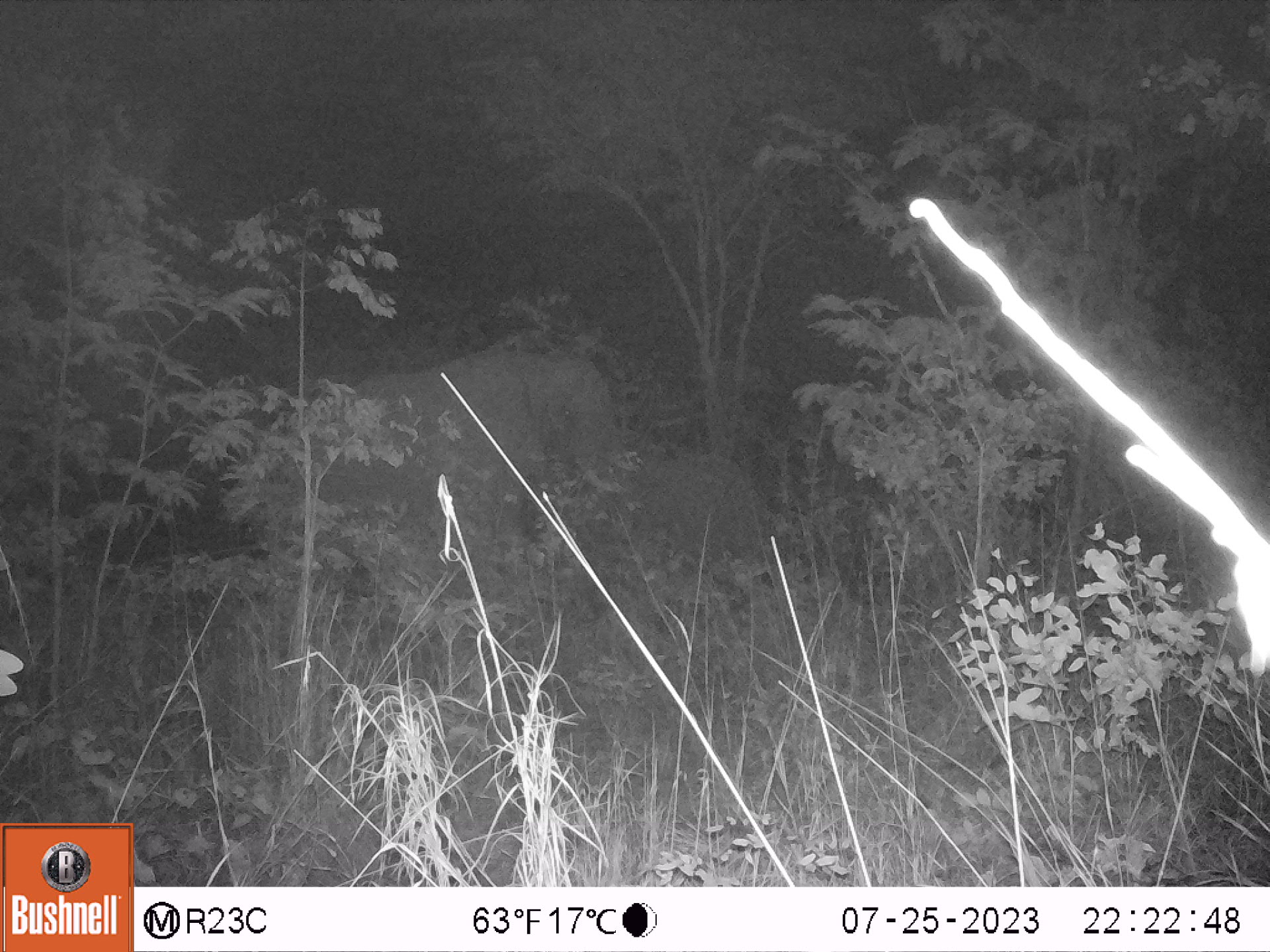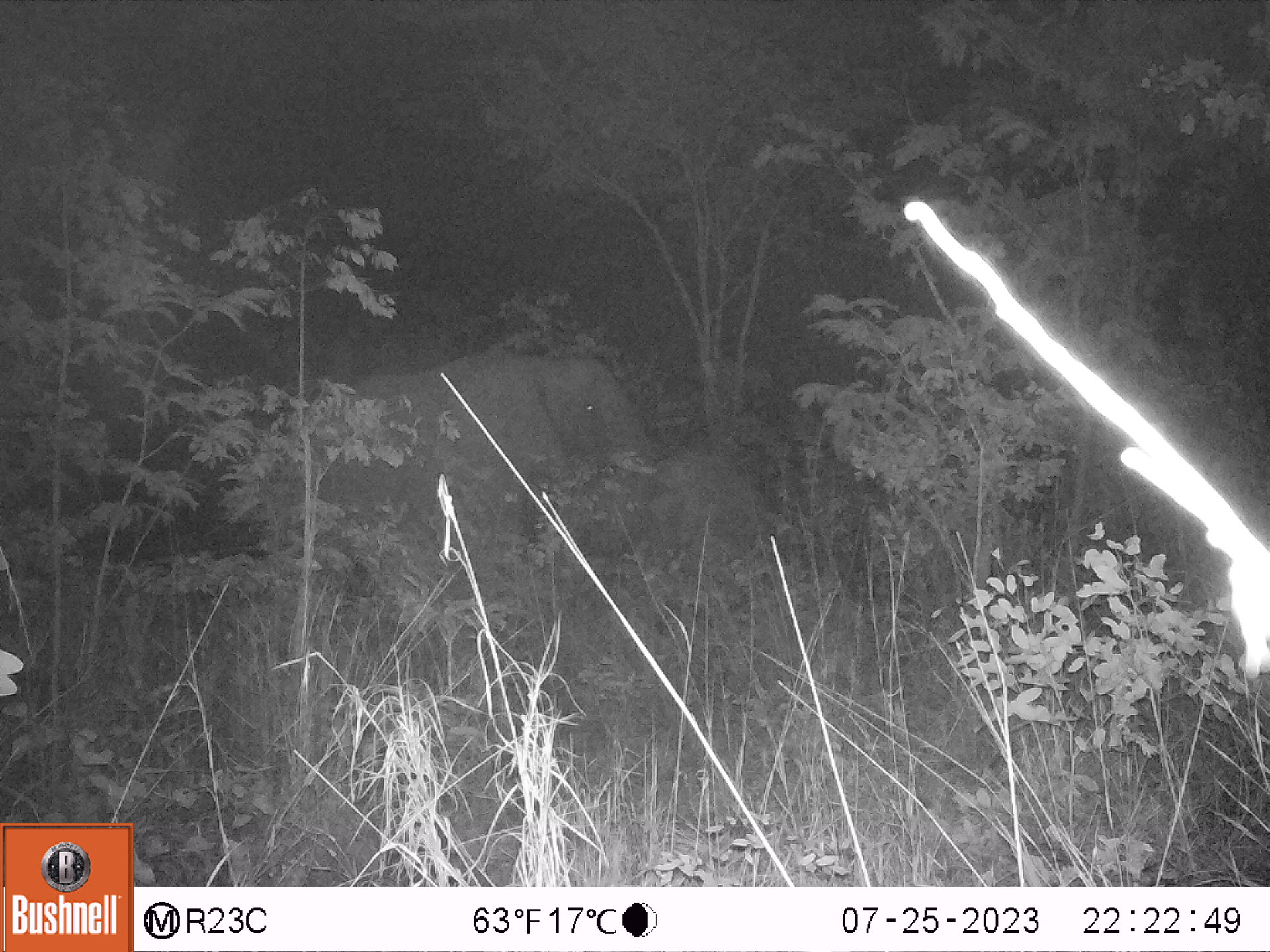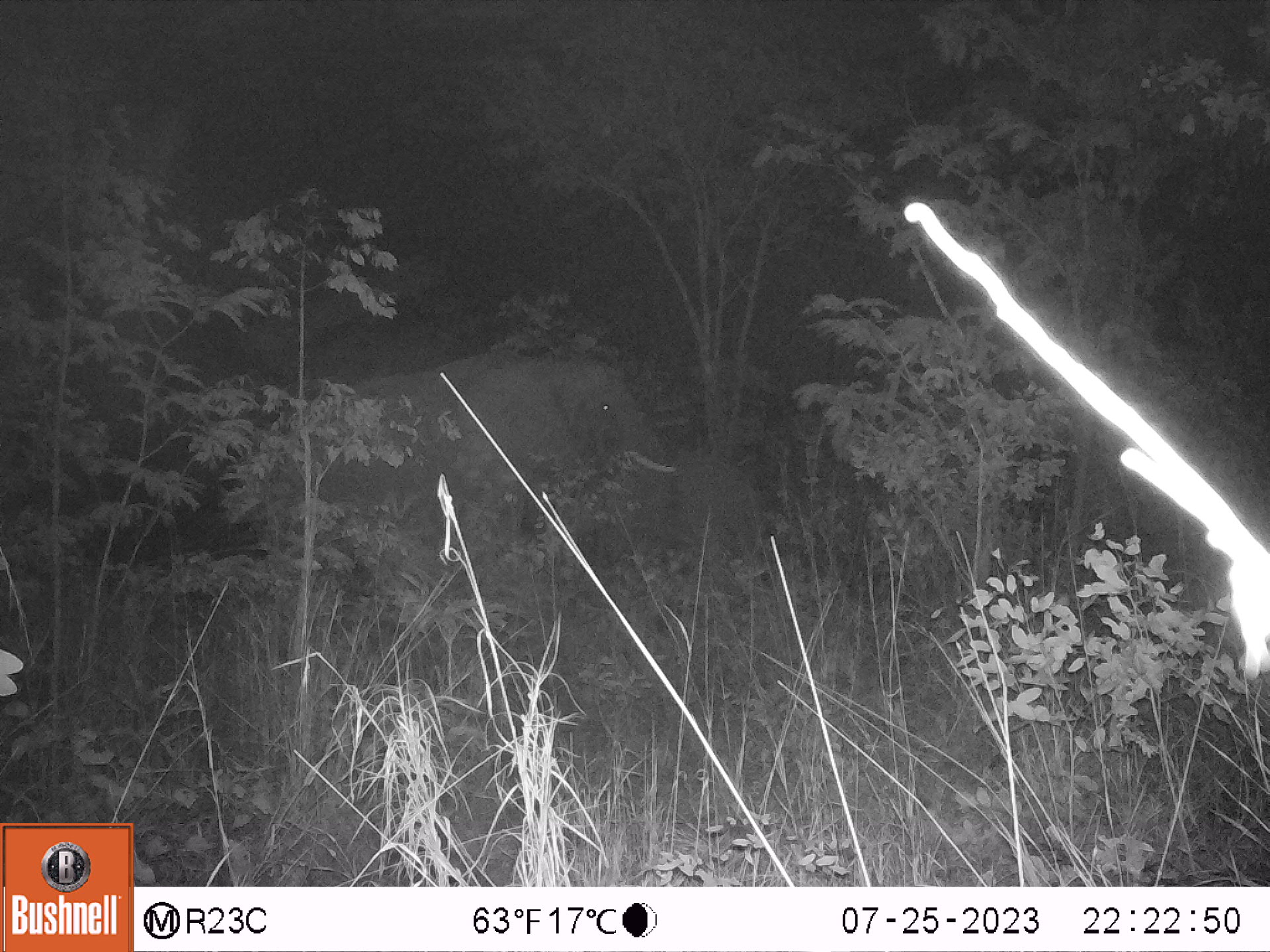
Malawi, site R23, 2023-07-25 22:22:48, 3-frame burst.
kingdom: Animalia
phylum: Chordata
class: Mammalia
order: Proboscidea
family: Elephantidae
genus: Loxodonta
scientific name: Loxodonta africana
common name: african savanna elephant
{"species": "african savanna elephant (Loxodonta africana)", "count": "2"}